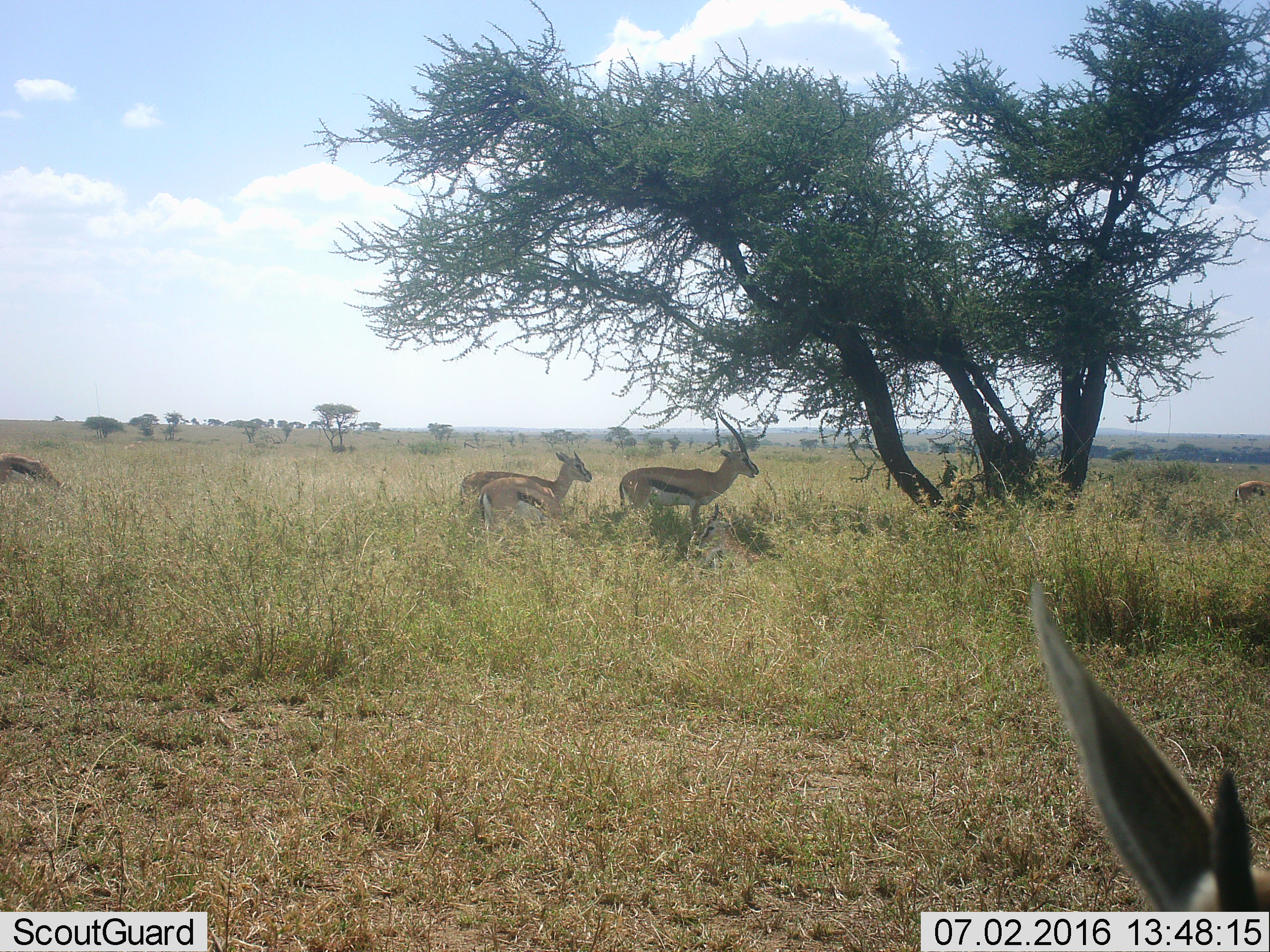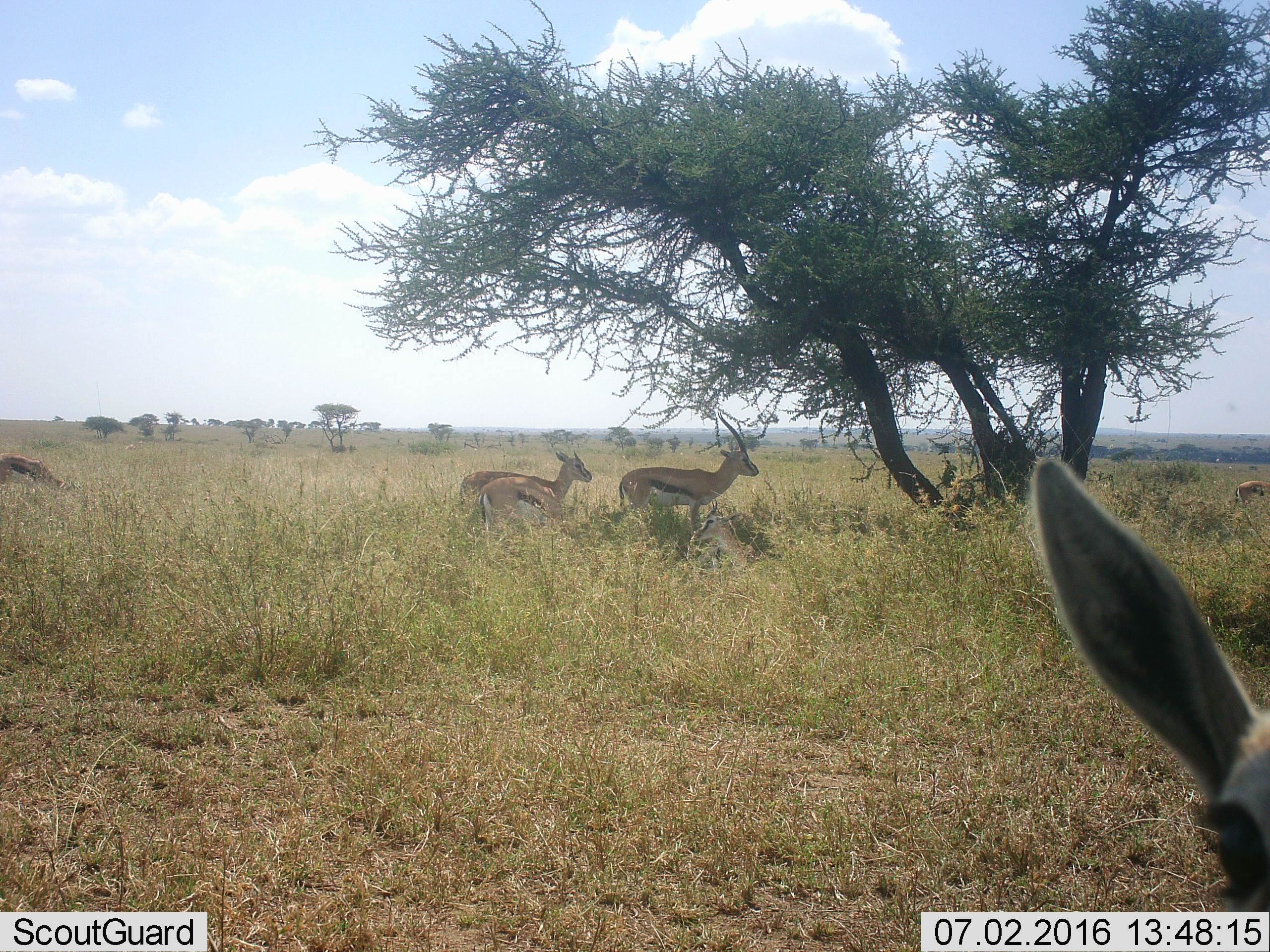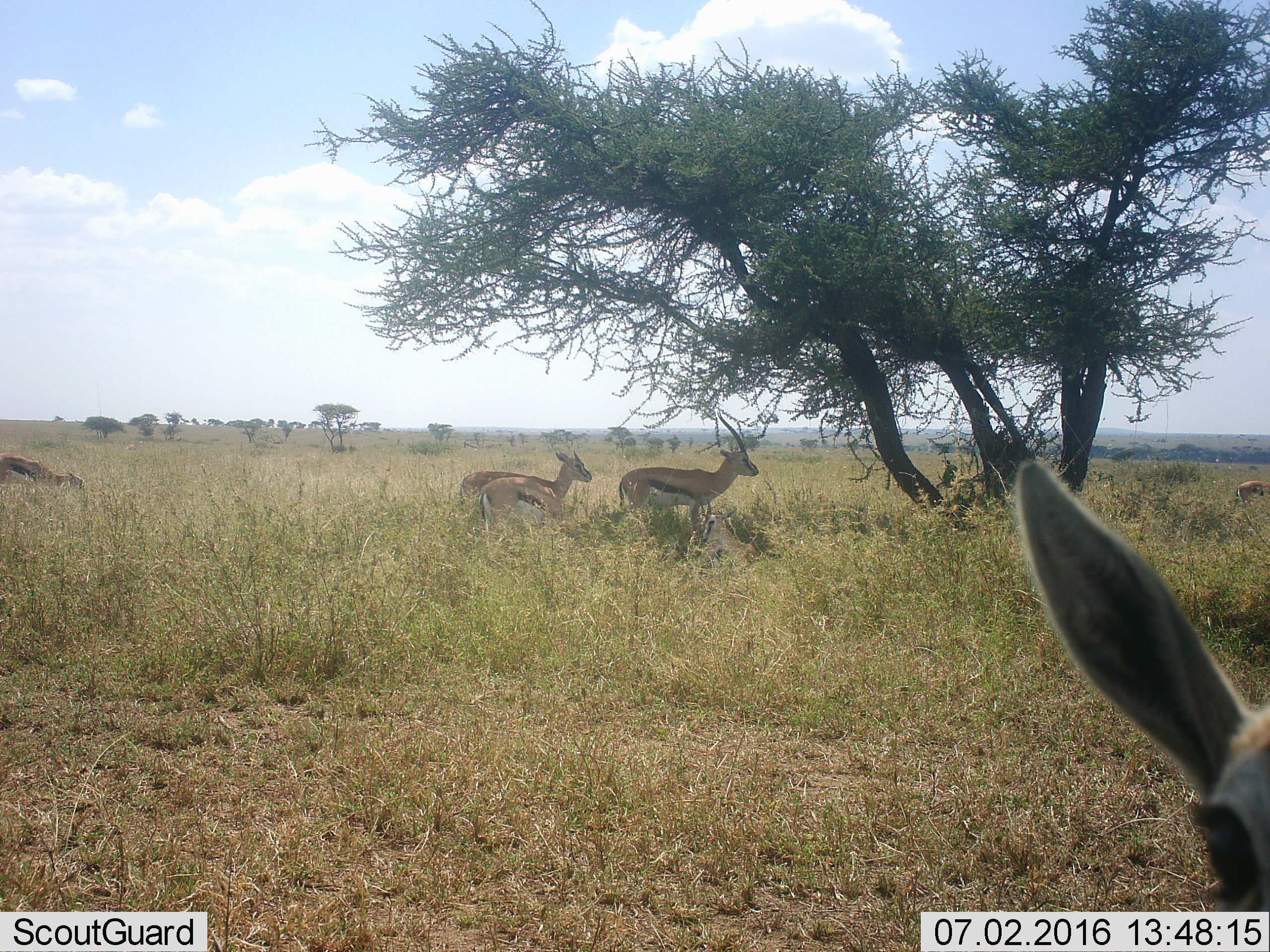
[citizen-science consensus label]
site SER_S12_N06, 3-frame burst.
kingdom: Animalia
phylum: Chordata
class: Mammalia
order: Artiodactyla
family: Bovidae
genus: Eudorcas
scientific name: Eudorcas thomsonii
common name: thomson's gazelle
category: gazellethomsons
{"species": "gazellethomsons (thomson's gazelle) (Eudorcas thomsonii)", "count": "6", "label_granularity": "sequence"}